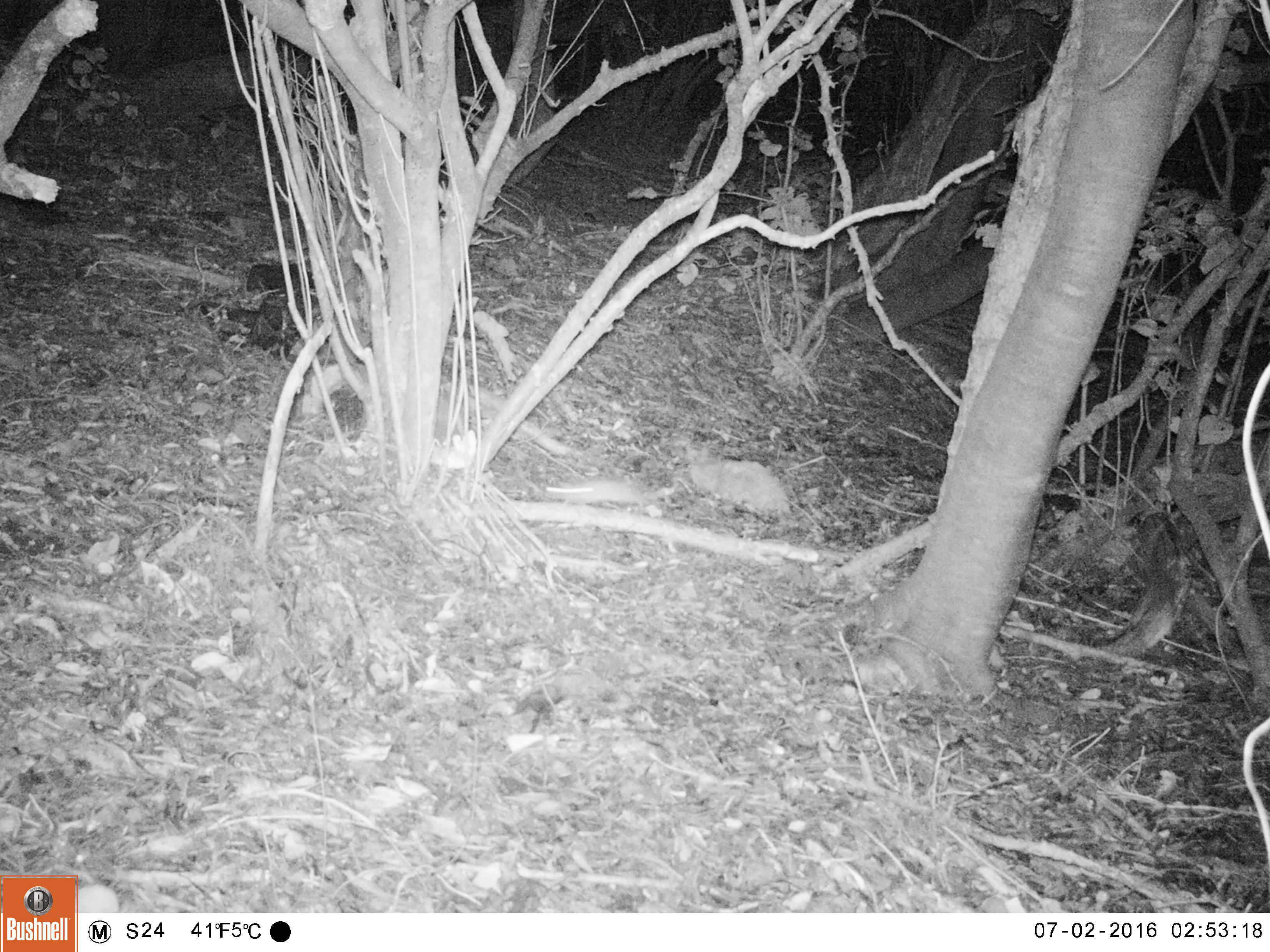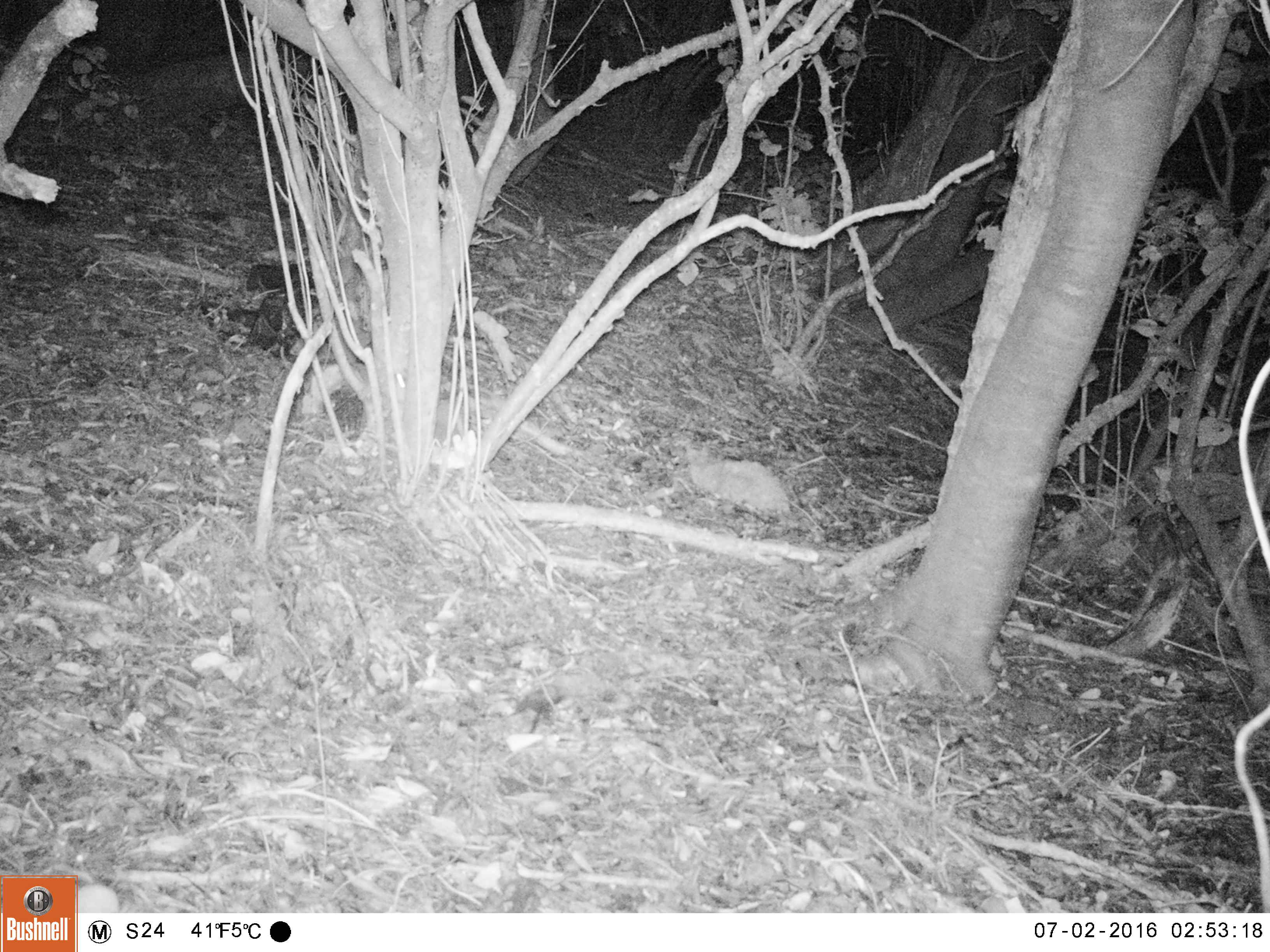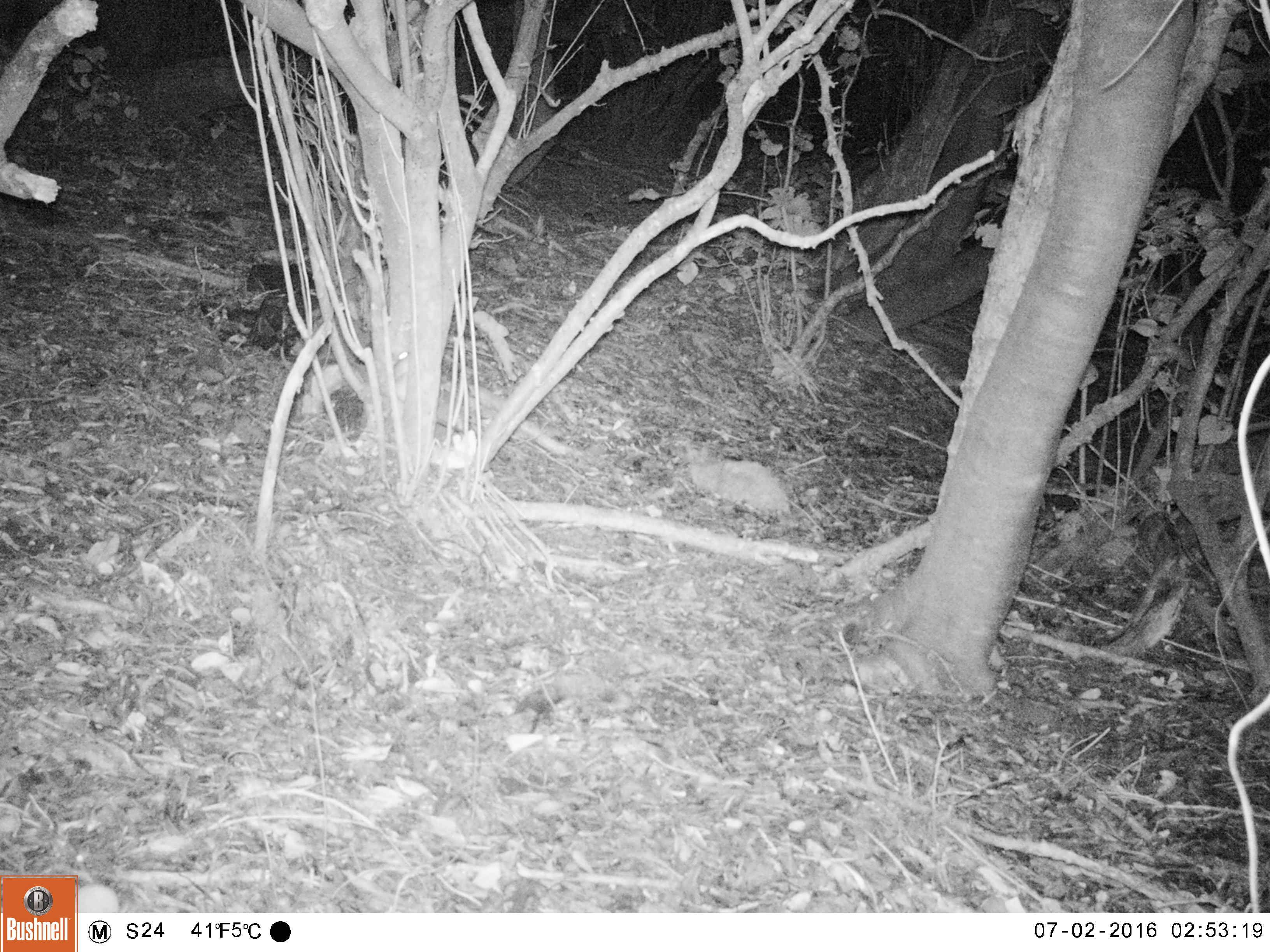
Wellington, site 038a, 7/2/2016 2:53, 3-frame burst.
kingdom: Animalia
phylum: Chordata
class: Mammalia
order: Rodentia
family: Muridae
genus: Rattus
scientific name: Rattus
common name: rat